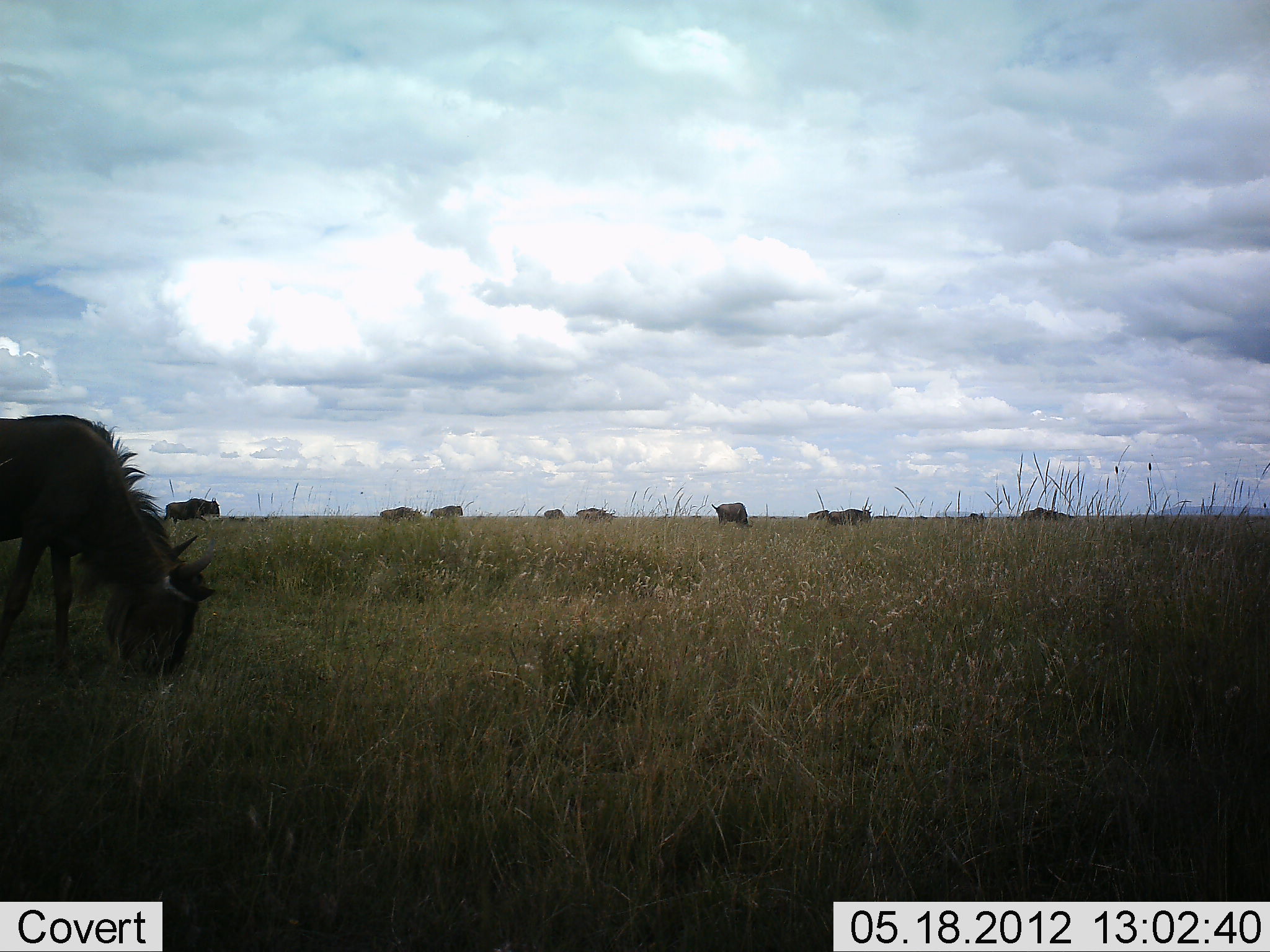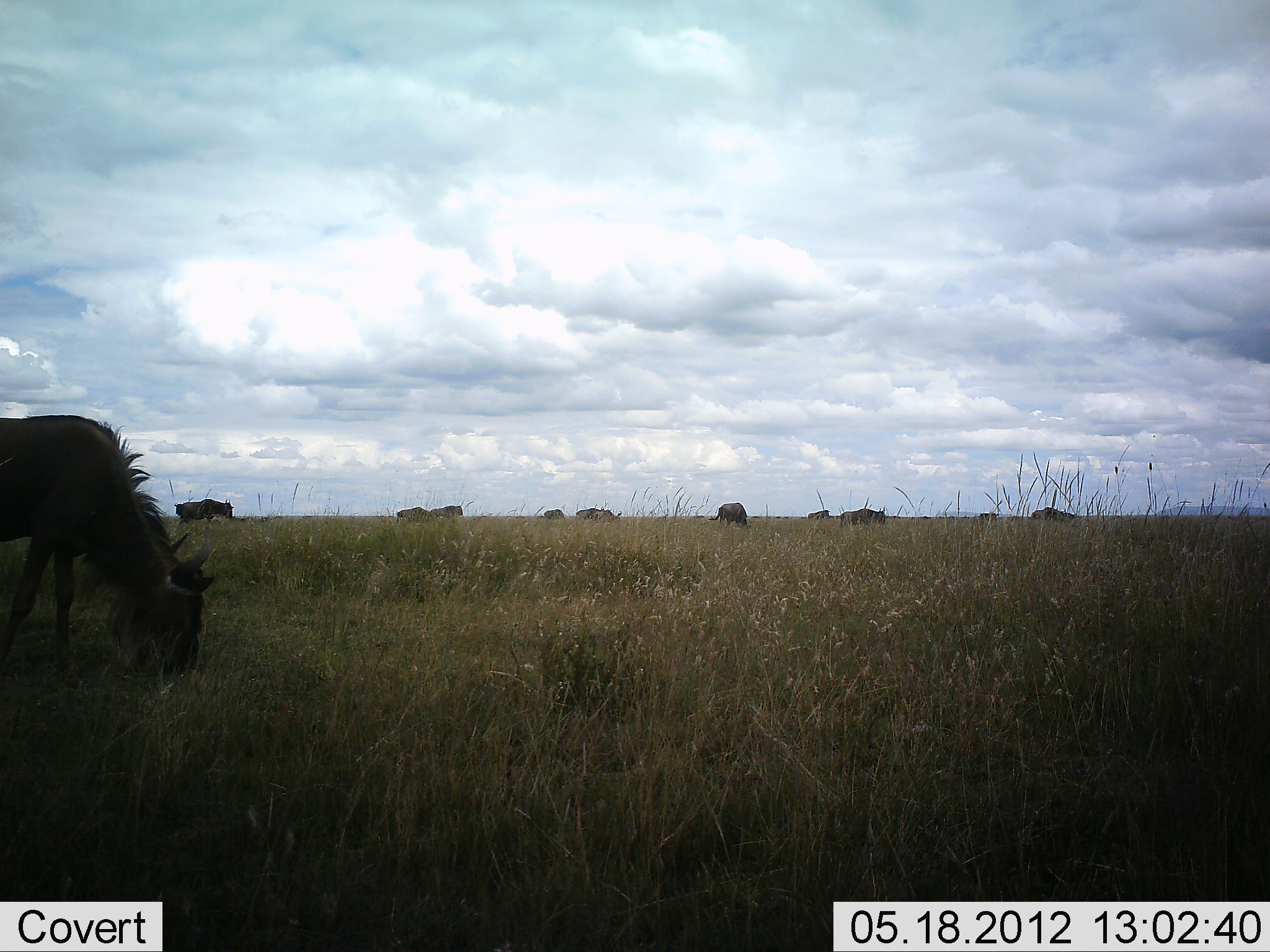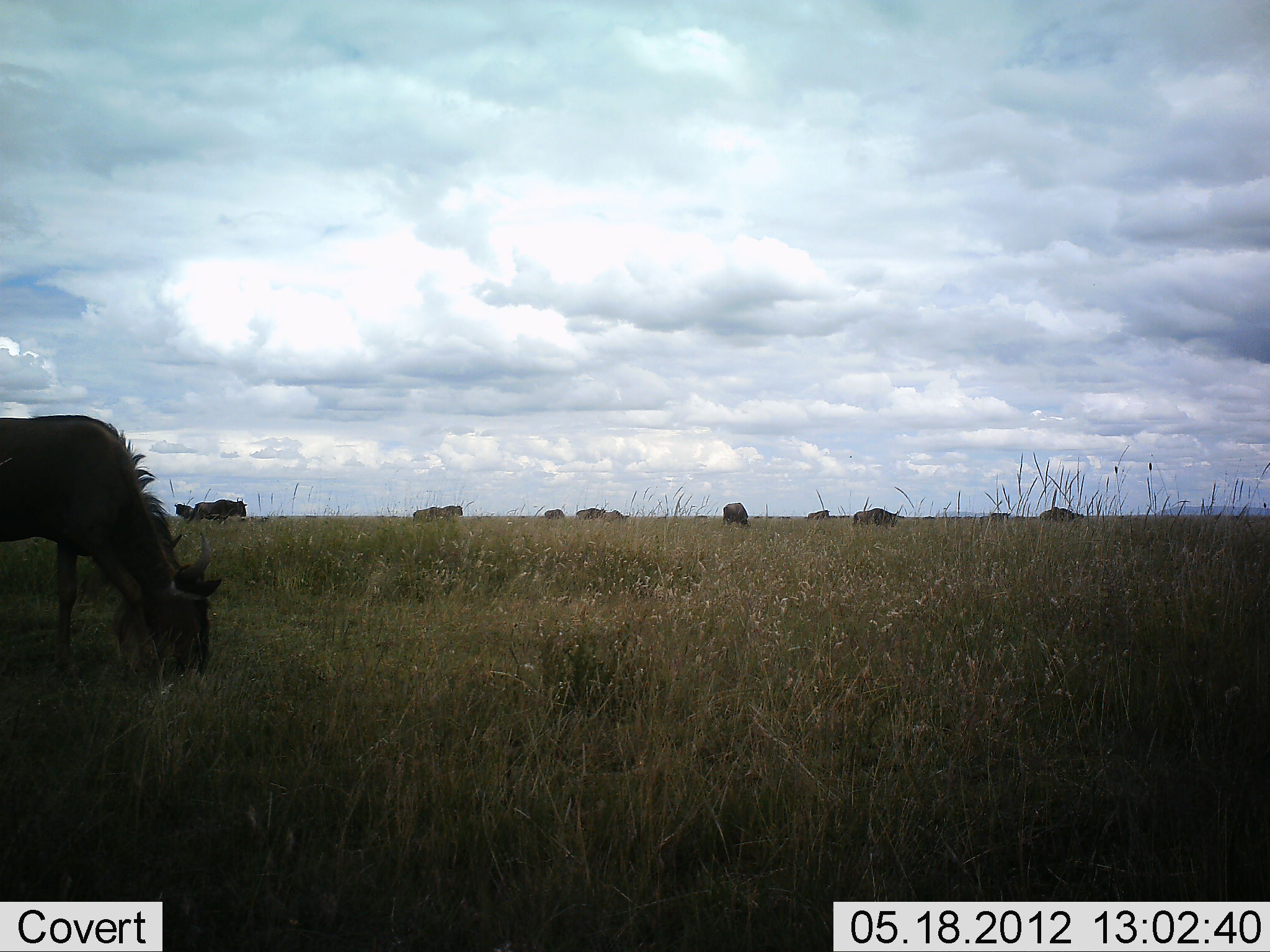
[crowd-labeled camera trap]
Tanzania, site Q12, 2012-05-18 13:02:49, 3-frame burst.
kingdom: Animalia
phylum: Chordata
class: Mammalia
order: Artiodactyla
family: Bovidae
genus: Connochaetes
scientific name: Connochaetes taurinus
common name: blue wildebeest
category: wildebeest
Wildebeest (blue wildebeest) (Connochaetes taurinus), count 11-50. Behavior (volunteer vote fractions): standing 50%, resting 10%, moving 60%, interacting 10%. Young present (vote fraction): 10%. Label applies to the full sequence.